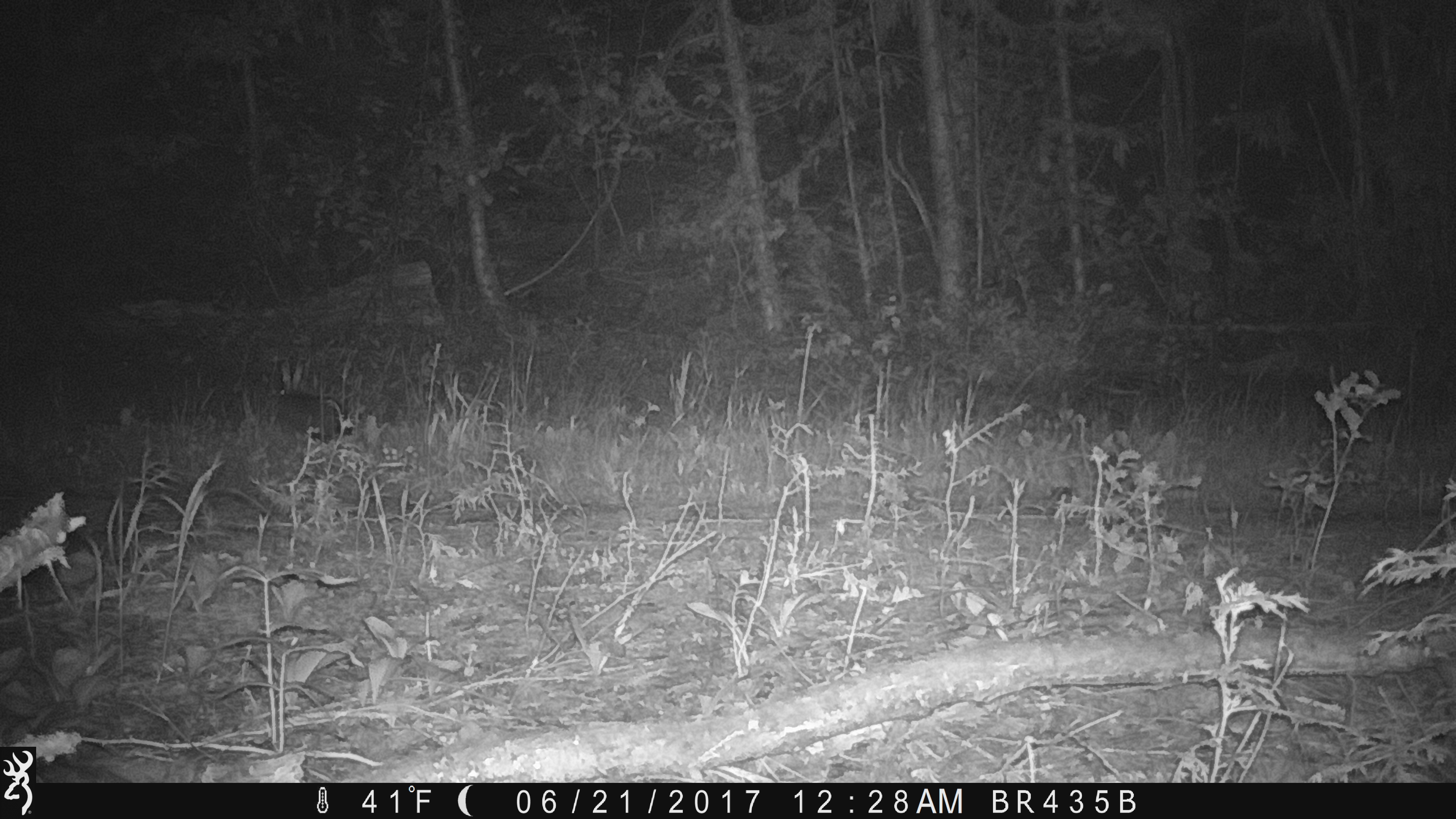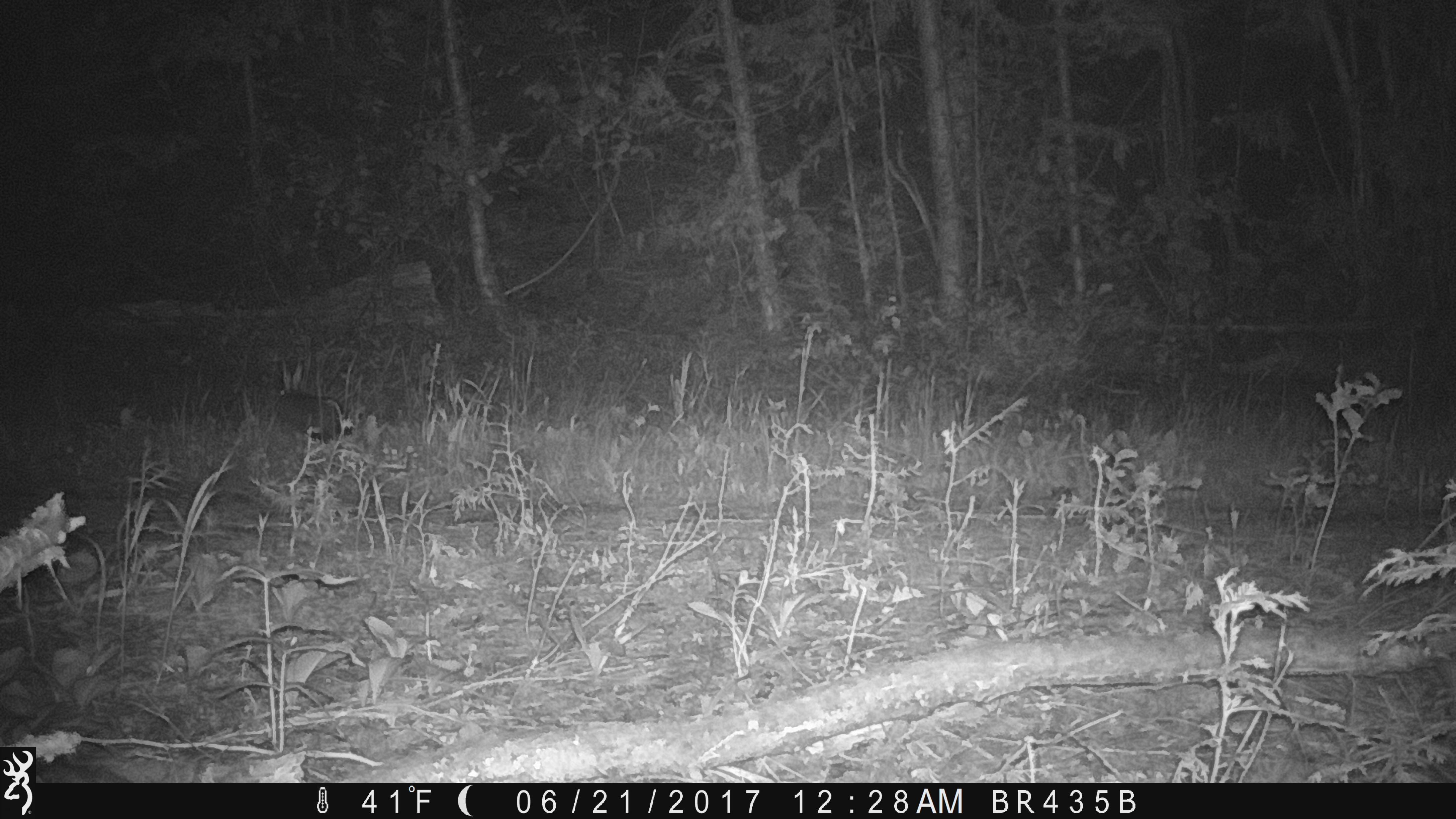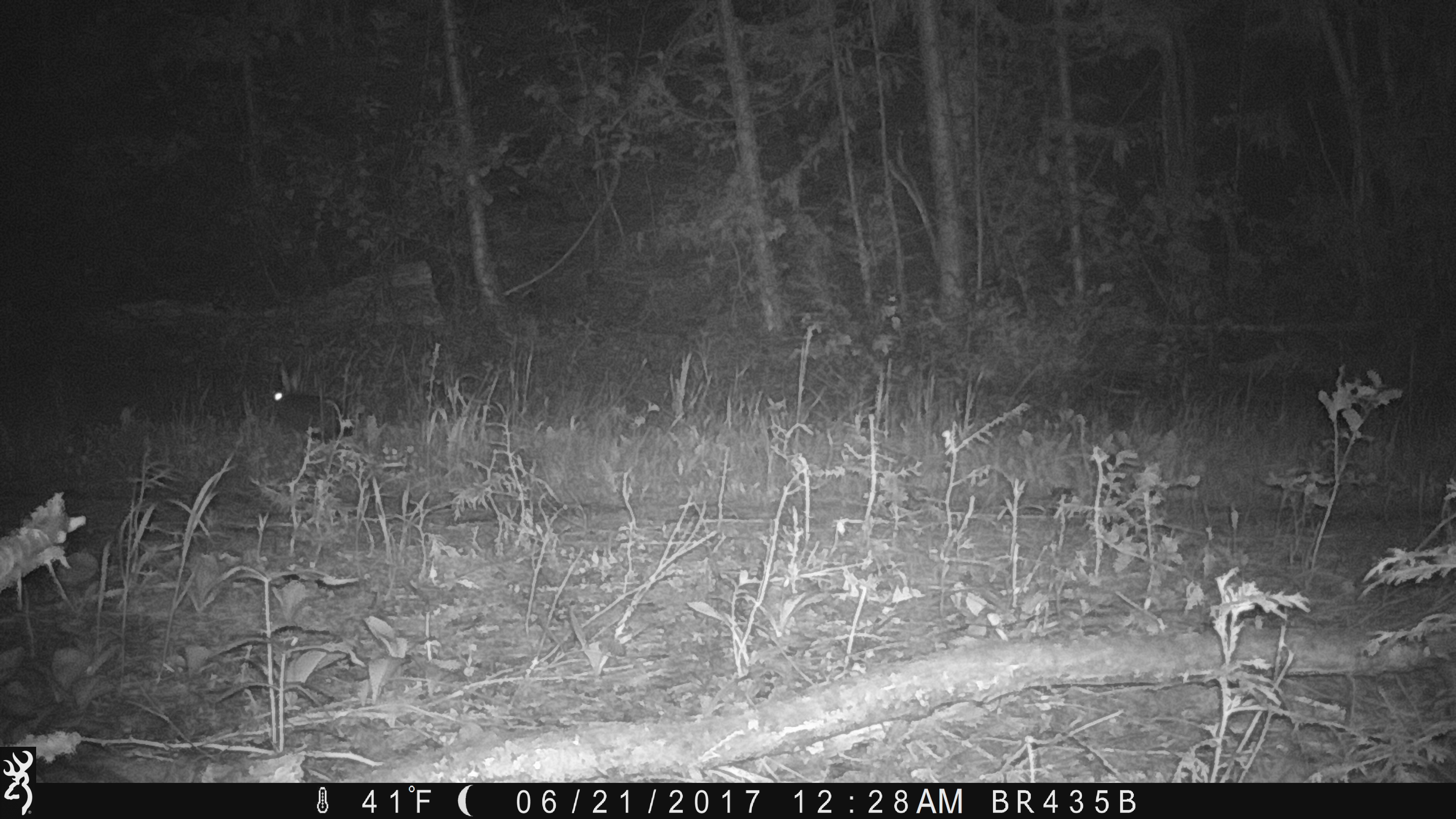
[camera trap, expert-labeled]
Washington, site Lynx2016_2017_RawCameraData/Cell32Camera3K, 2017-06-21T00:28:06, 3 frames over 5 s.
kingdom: Animalia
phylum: Chordata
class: Mammalia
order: Lagomorpha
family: Leporidae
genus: Lepus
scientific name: Lepus americanus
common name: snowshoe hare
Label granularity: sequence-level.